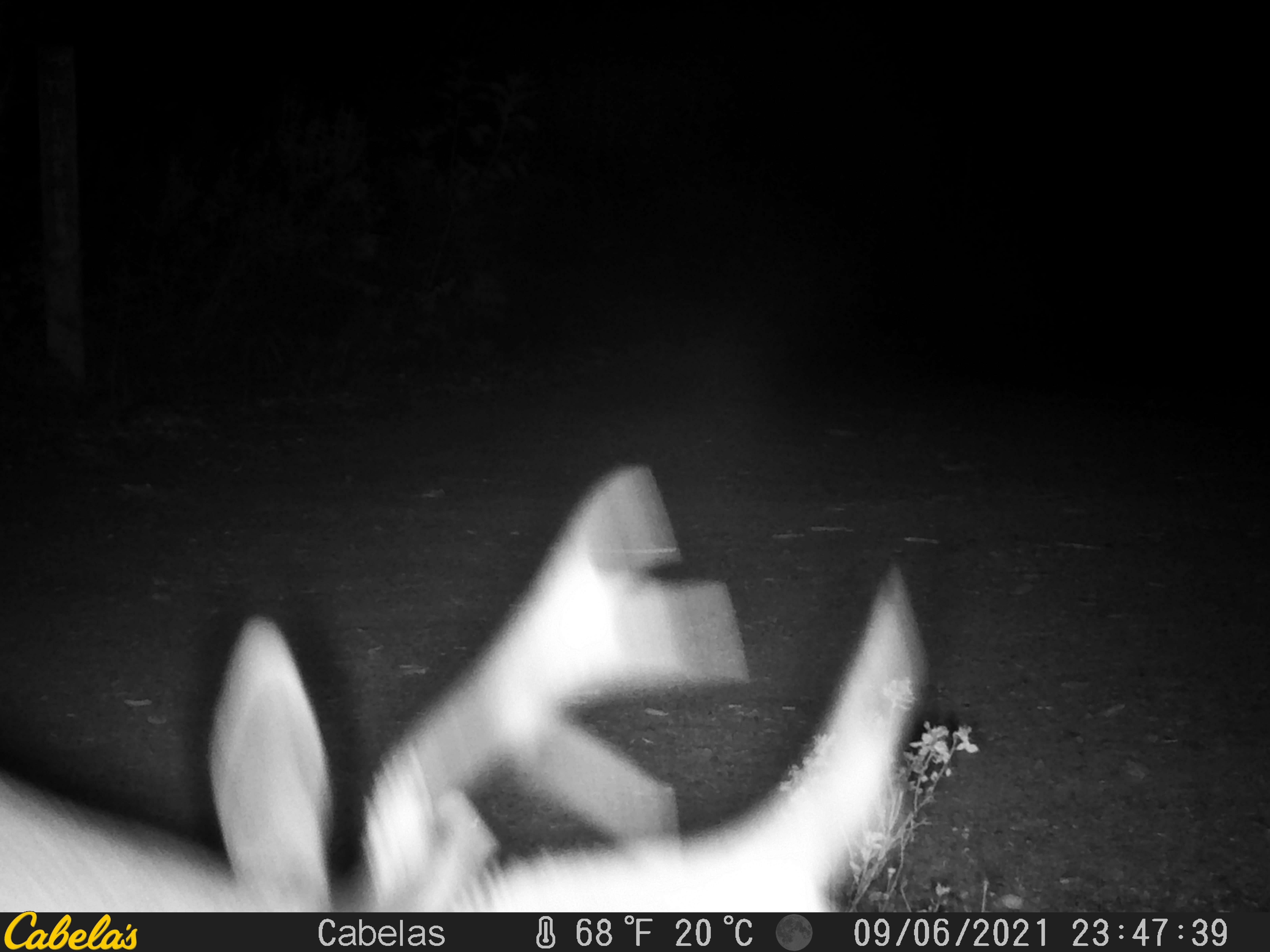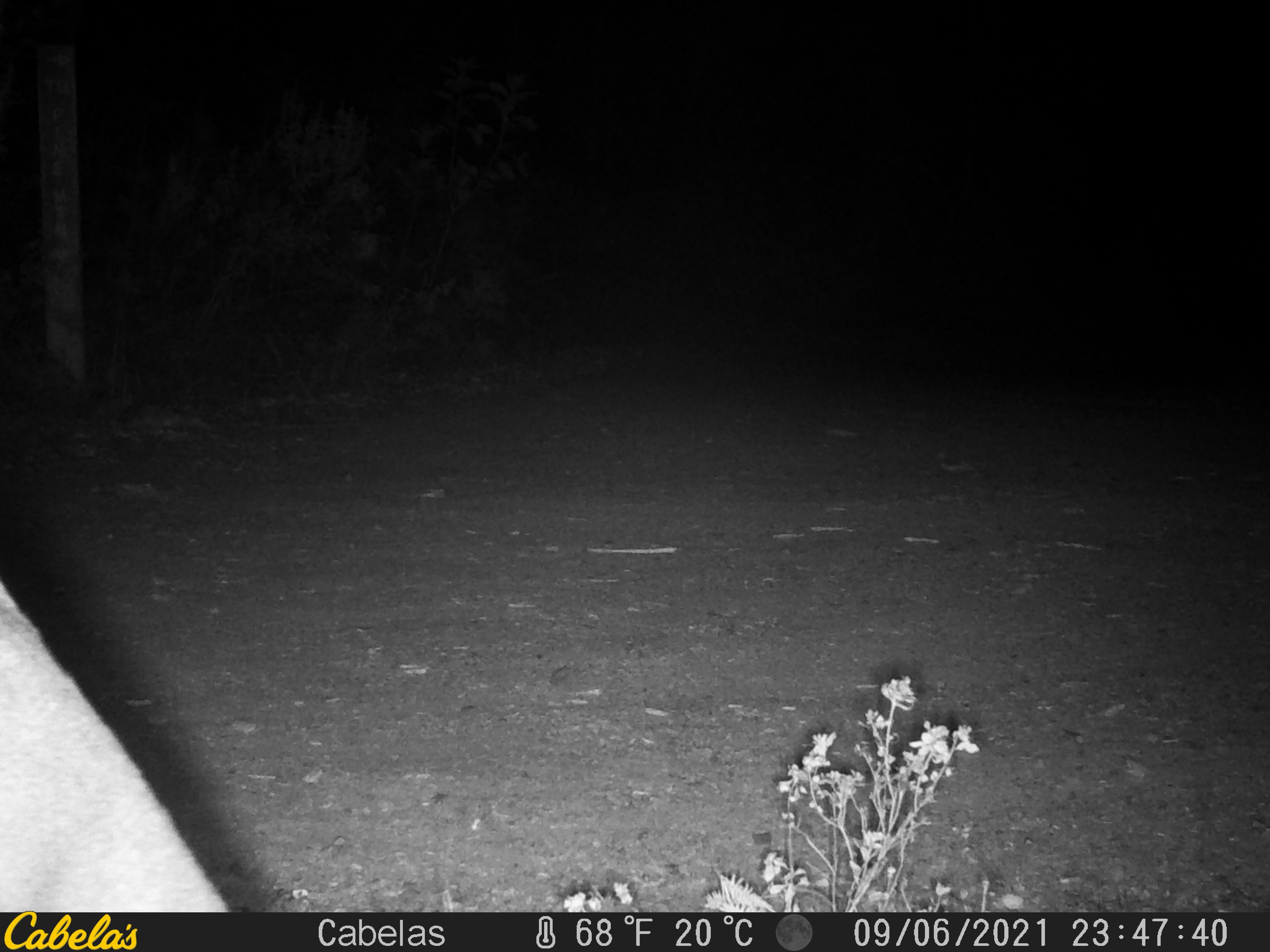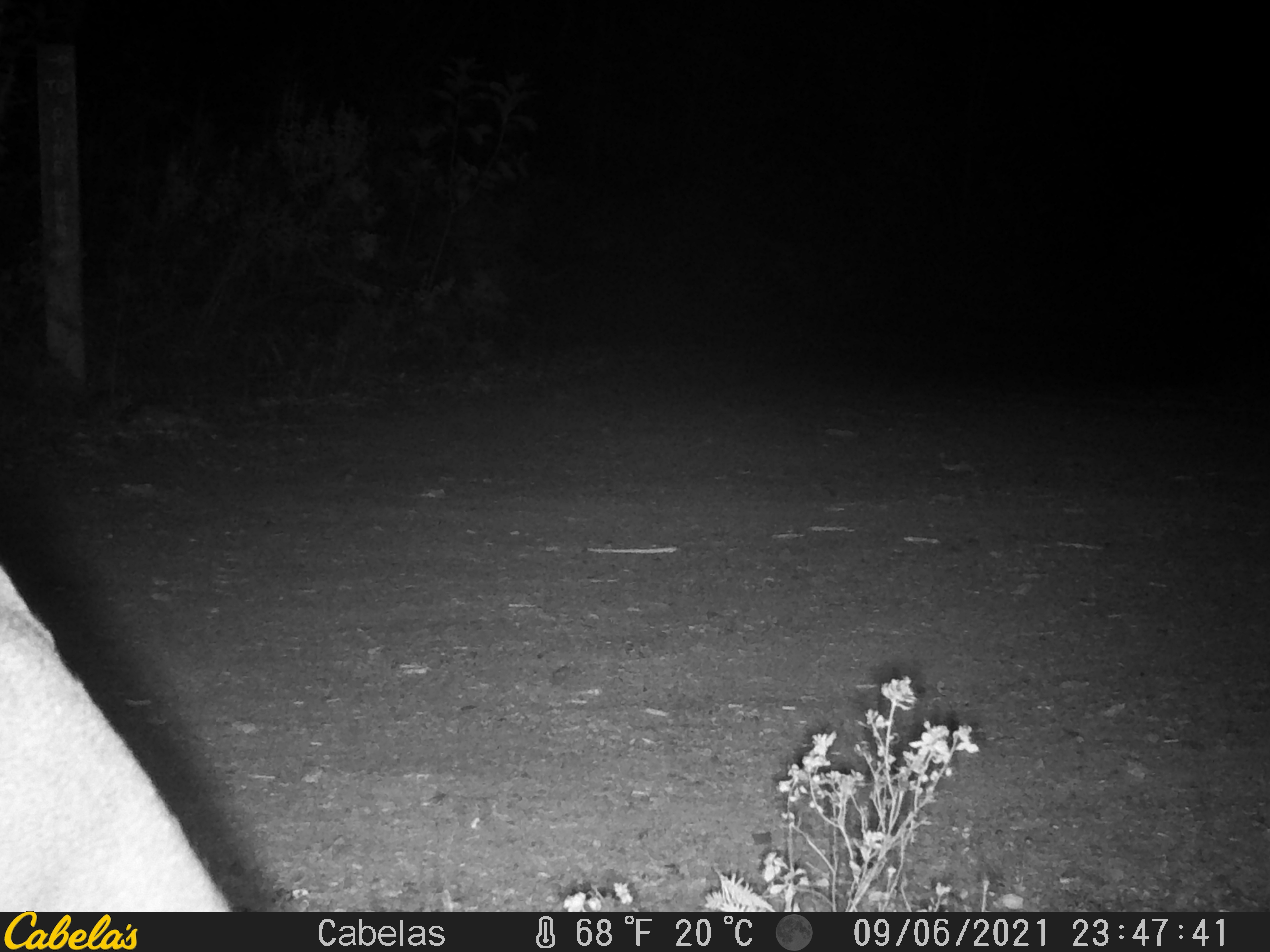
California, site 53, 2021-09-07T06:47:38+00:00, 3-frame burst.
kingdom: Animalia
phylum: Chordata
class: Mammalia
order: Artiodactyla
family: Cervidae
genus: Odocoileus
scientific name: Odocoileus hemionus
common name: mule deer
Mule deer (Odocoileus hemionus).